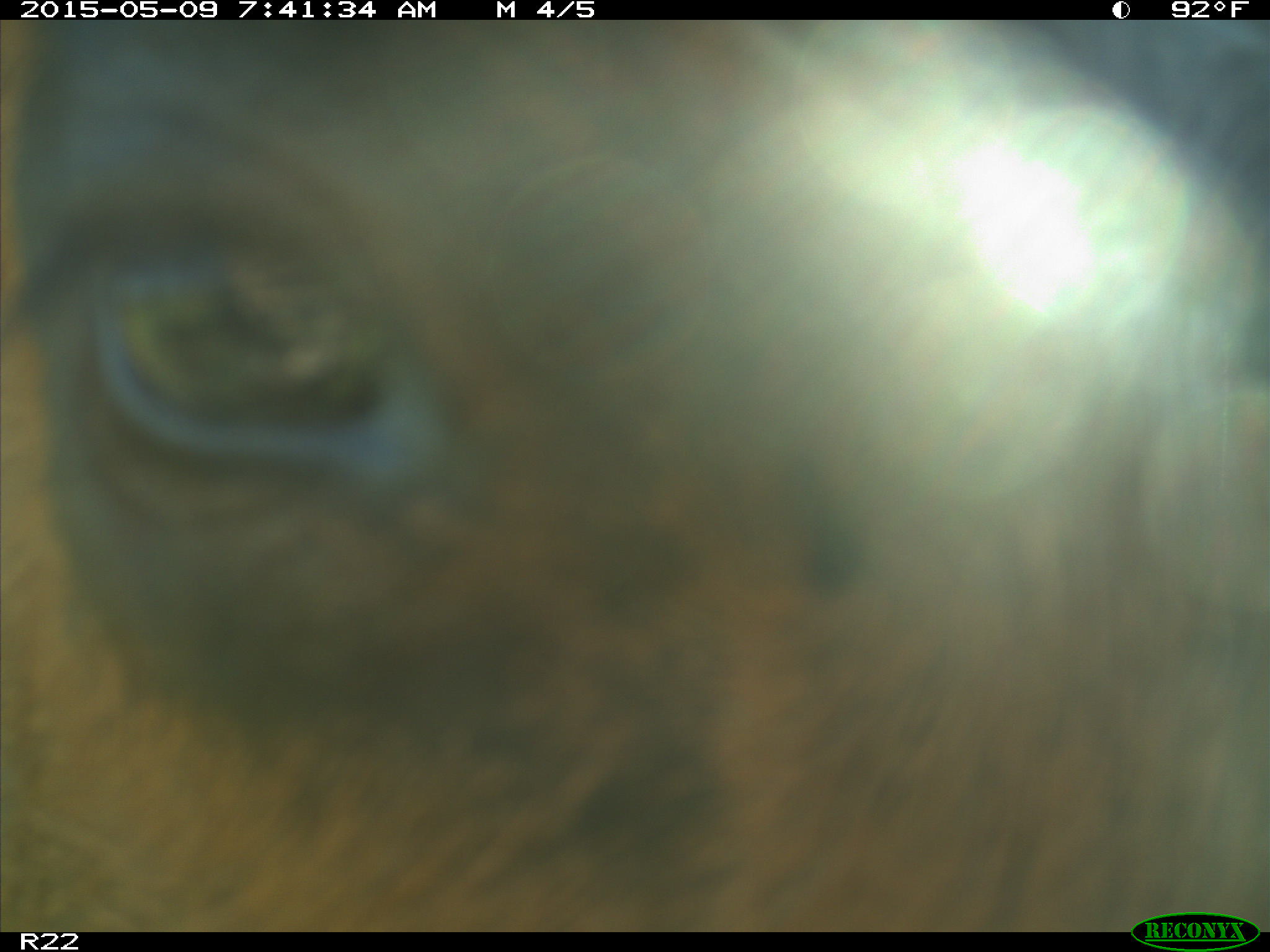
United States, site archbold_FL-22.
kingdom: Animalia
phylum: Chordata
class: Mammalia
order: Artiodactyla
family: Bovidae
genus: Bos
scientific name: Bos taurus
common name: domestic cow